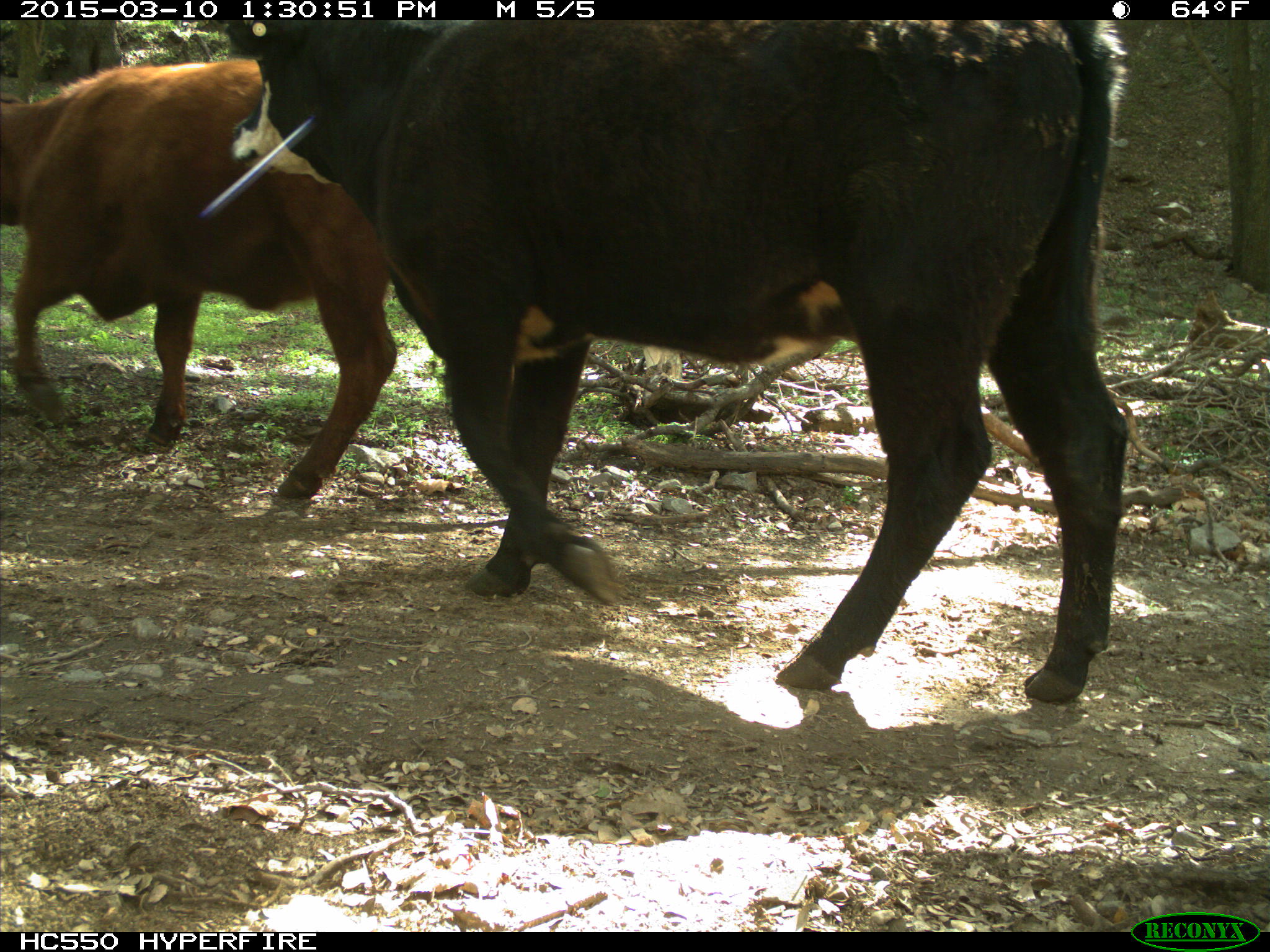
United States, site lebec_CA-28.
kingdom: Animalia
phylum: Chordata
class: Mammalia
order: Artiodactyla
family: Bovidae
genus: Bos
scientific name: Bos taurus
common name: domestic cow